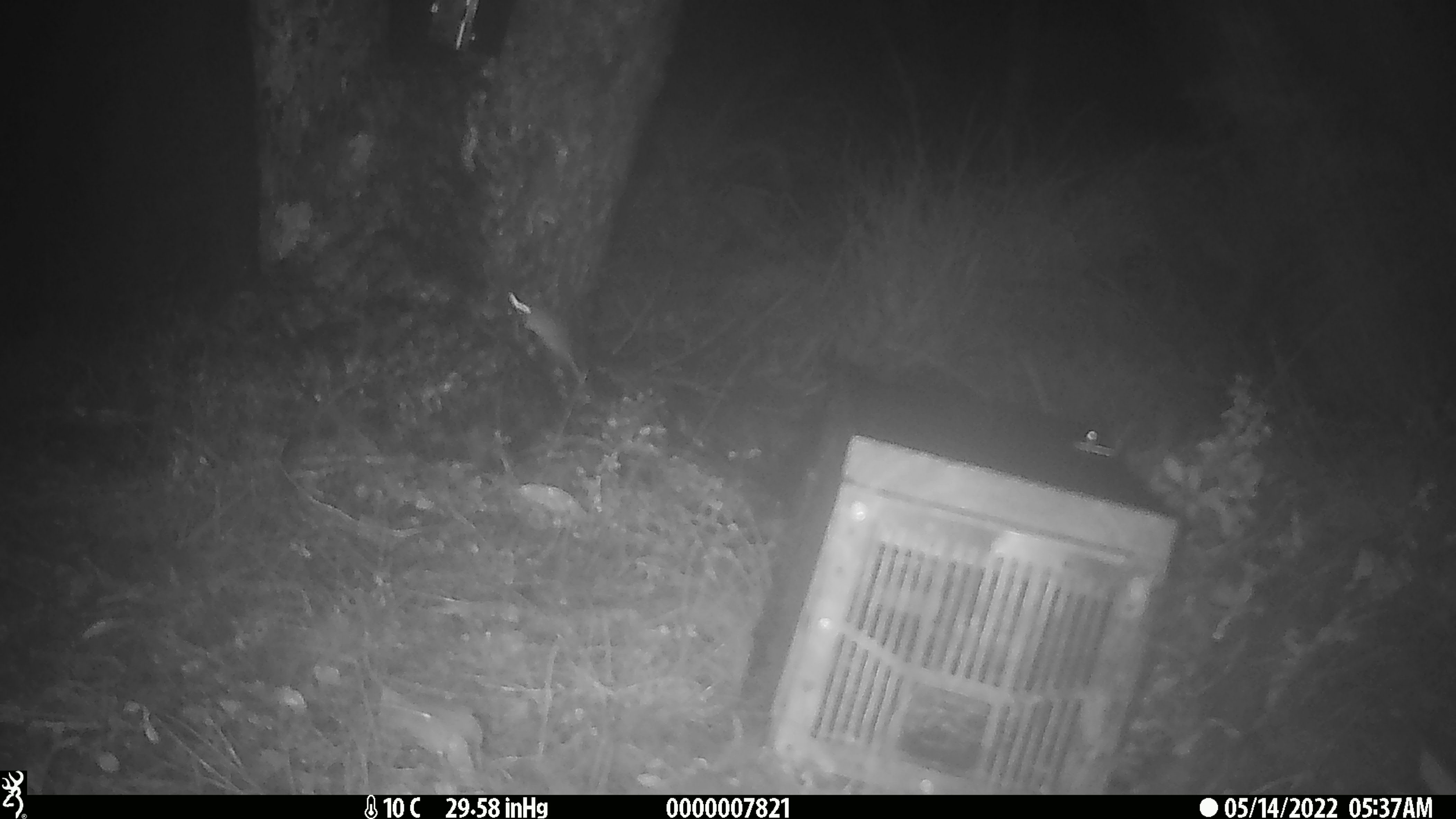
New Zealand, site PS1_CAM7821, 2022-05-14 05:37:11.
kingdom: Animalia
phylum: Chordata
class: Mammalia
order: Rodentia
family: Muridae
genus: Mus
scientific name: Mus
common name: mouse